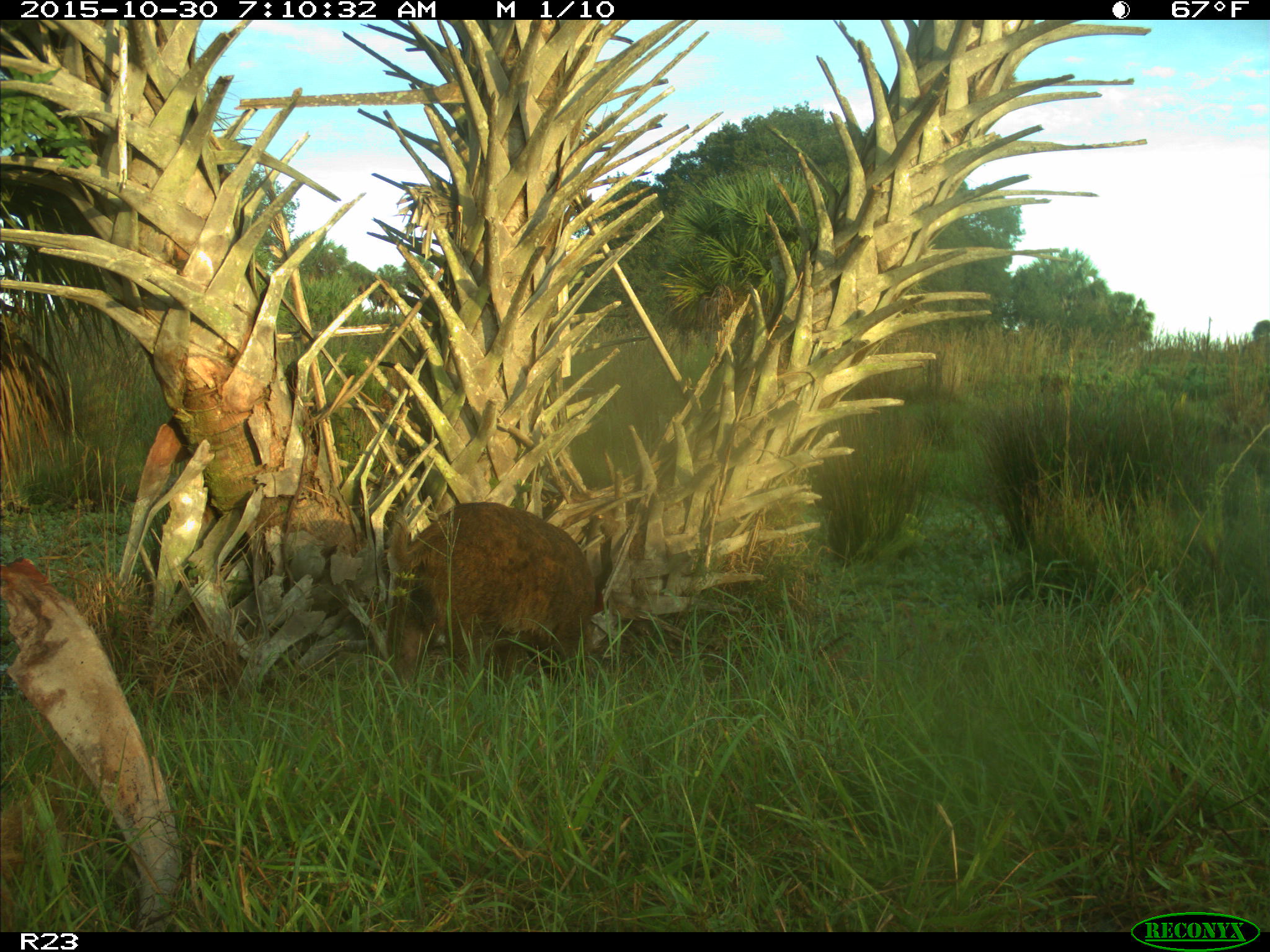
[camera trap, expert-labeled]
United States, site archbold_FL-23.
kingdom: Animalia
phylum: Chordata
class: Mammalia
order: Artiodactyla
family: Suidae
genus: Sus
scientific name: Sus scrofa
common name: wild boar